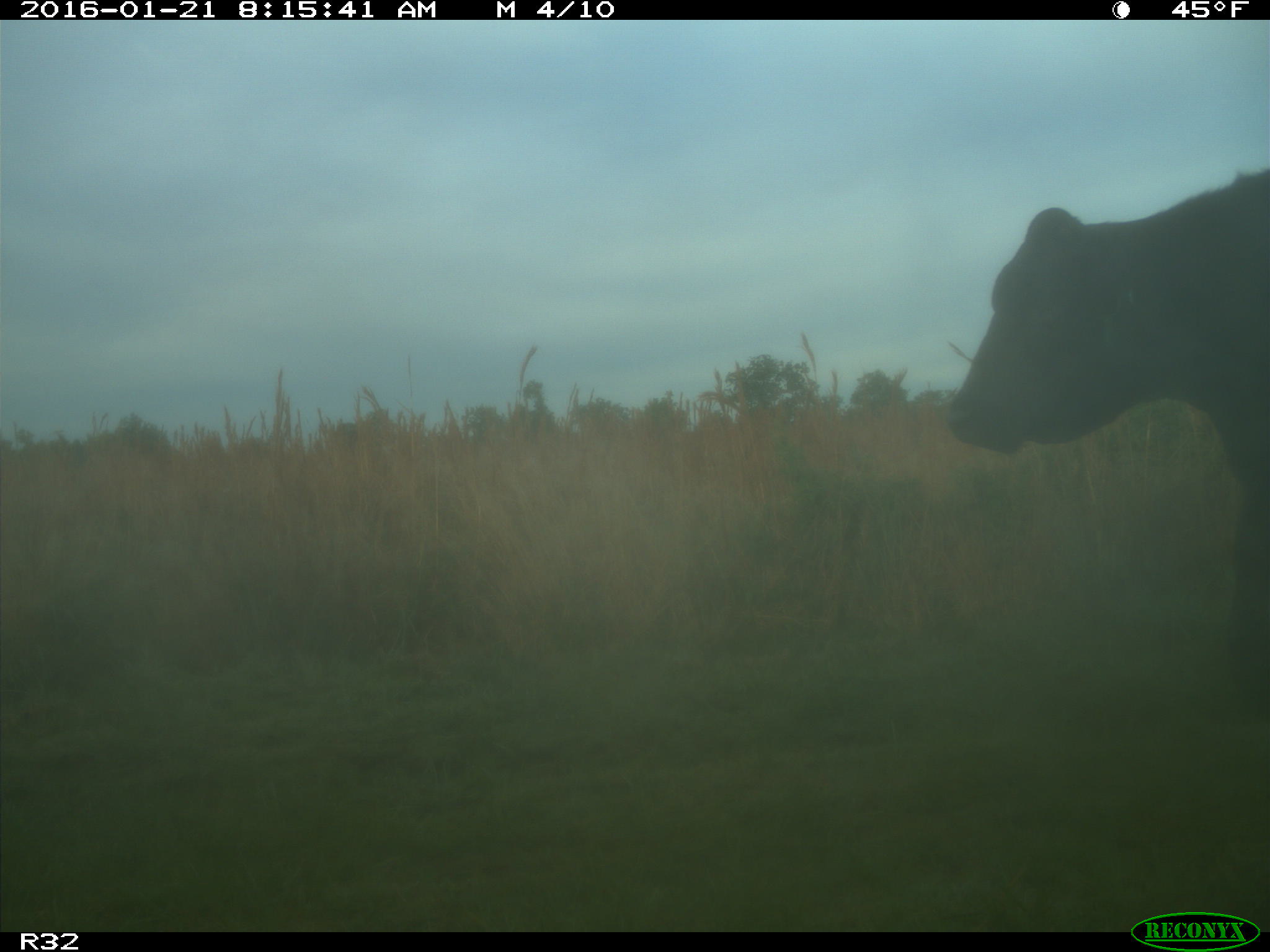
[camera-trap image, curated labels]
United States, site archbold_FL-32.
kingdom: Animalia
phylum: Chordata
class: Mammalia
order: Artiodactyla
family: Bovidae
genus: Bos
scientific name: Bos taurus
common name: domestic cow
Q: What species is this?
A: Bos taurus (domestic cow).